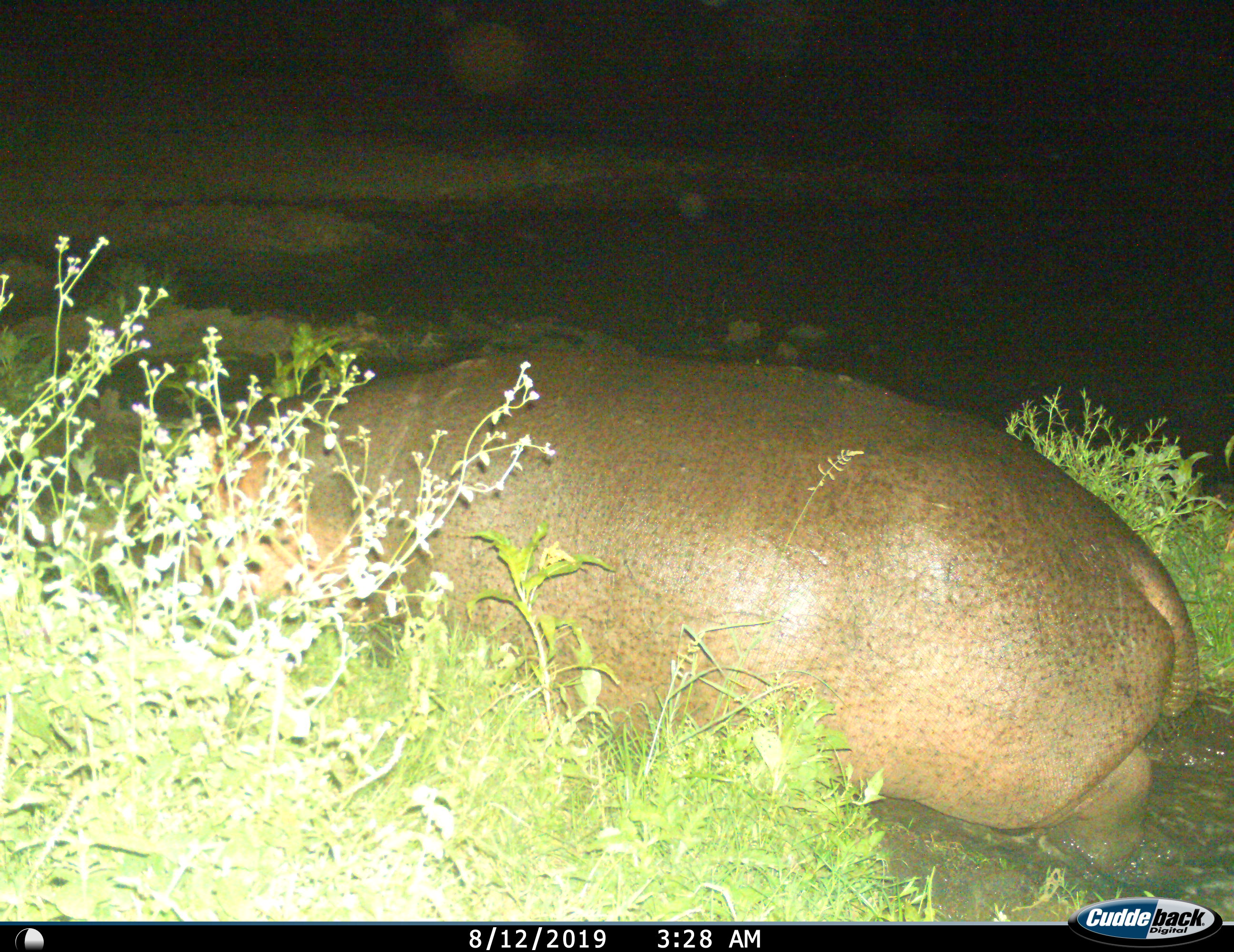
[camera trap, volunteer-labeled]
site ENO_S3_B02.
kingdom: Animalia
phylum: Chordata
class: Mammalia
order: Artiodactyla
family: Hippopotamidae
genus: Hippopotamus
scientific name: Hippopotamus amphibius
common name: hippopotamus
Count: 1.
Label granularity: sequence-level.